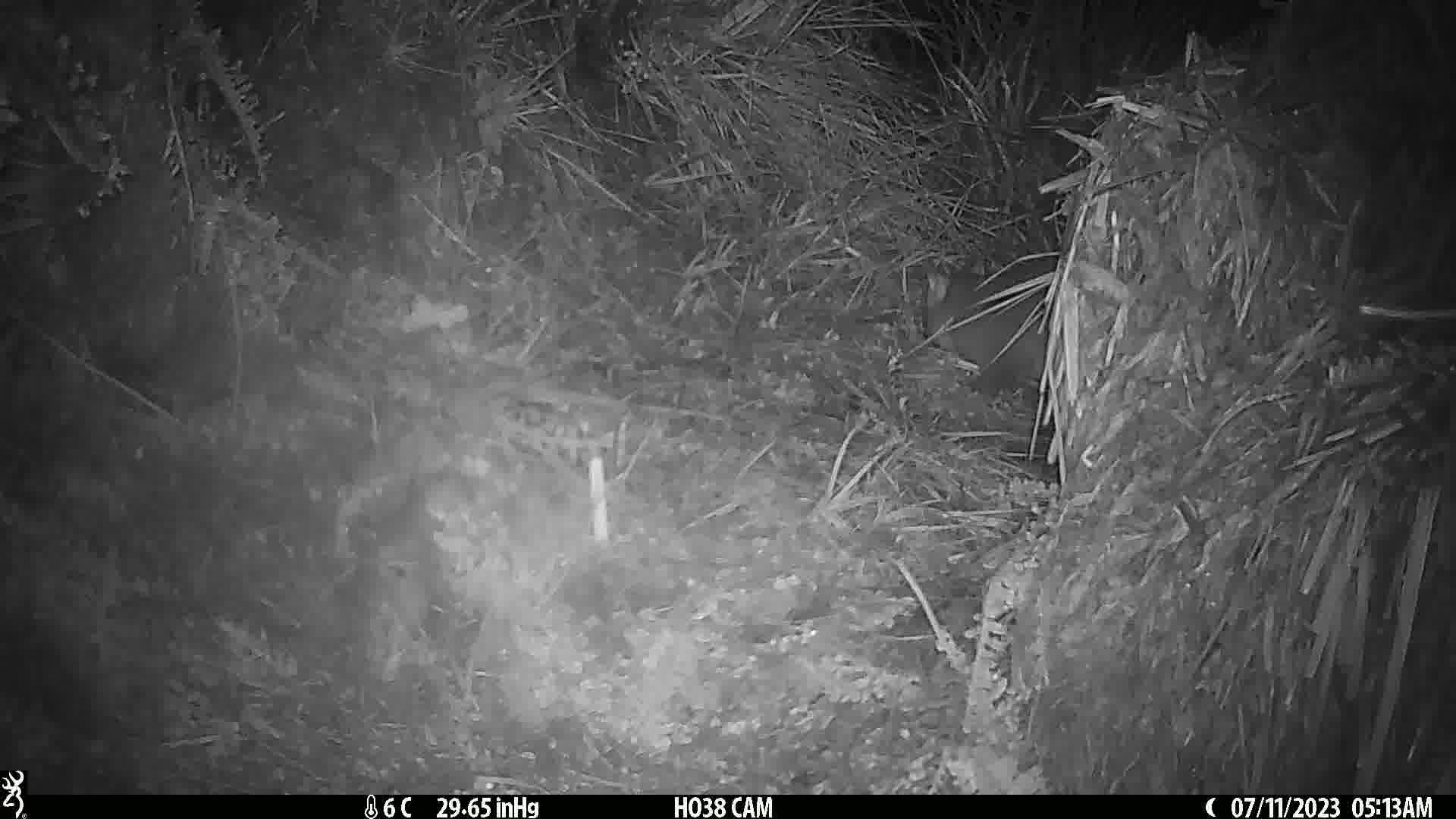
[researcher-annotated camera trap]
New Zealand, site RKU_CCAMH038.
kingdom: Animalia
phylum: Chordata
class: Mammalia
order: Diprotodontia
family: Phalangeridae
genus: Trichosurus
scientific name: Trichosurus vulpecula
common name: common brushtail possum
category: possum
Possum (common brushtail possum) (Trichosurus vulpecula).